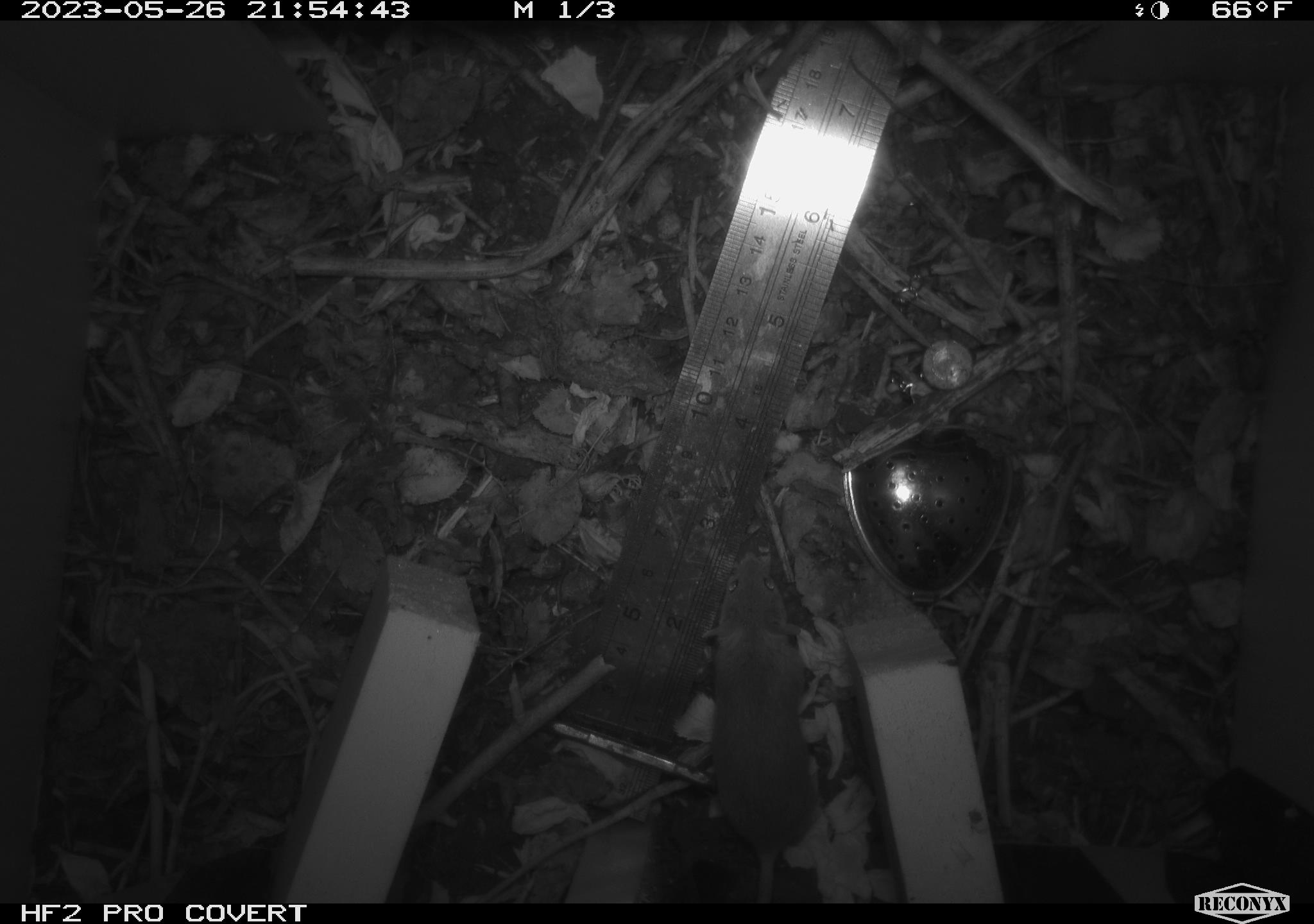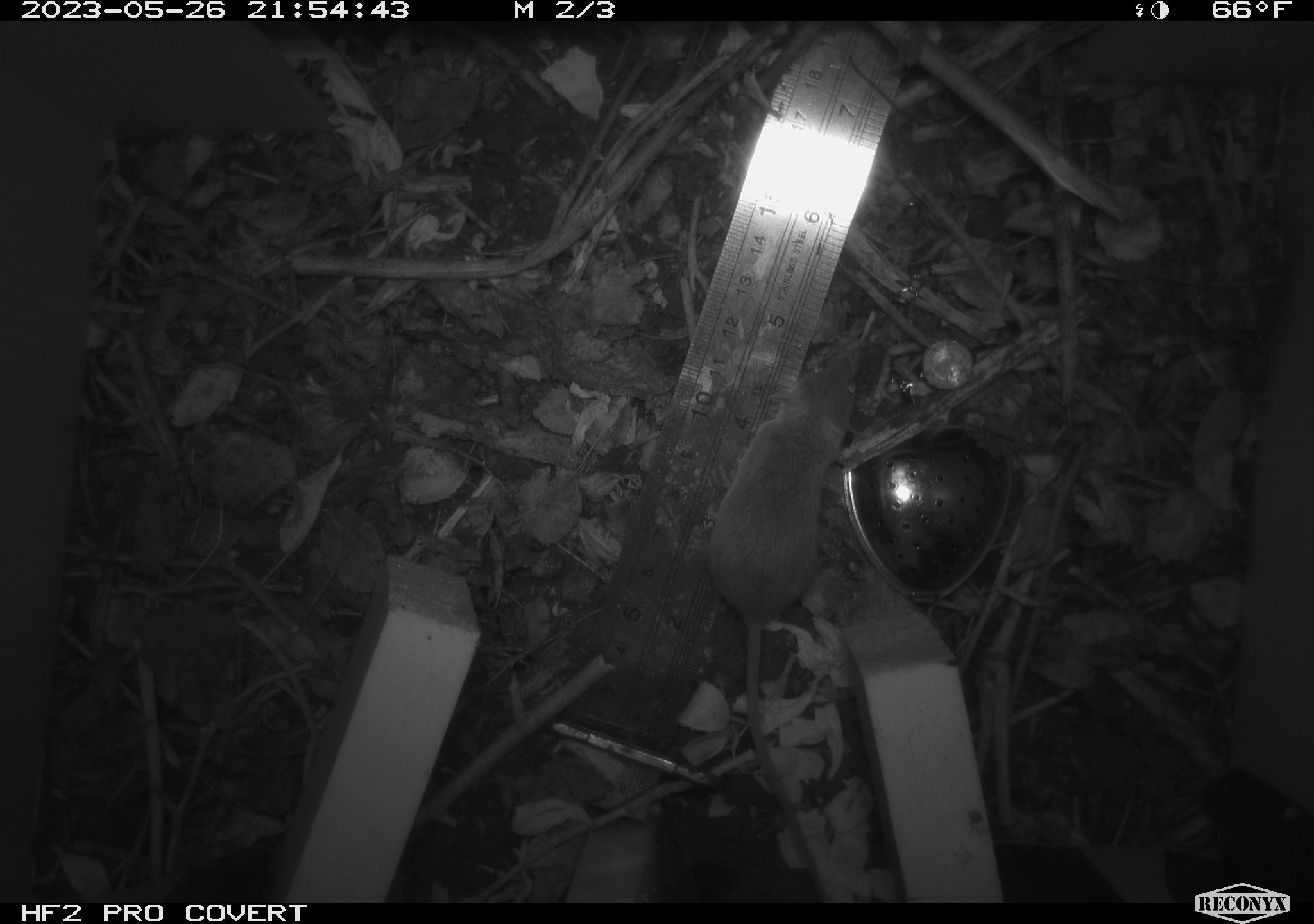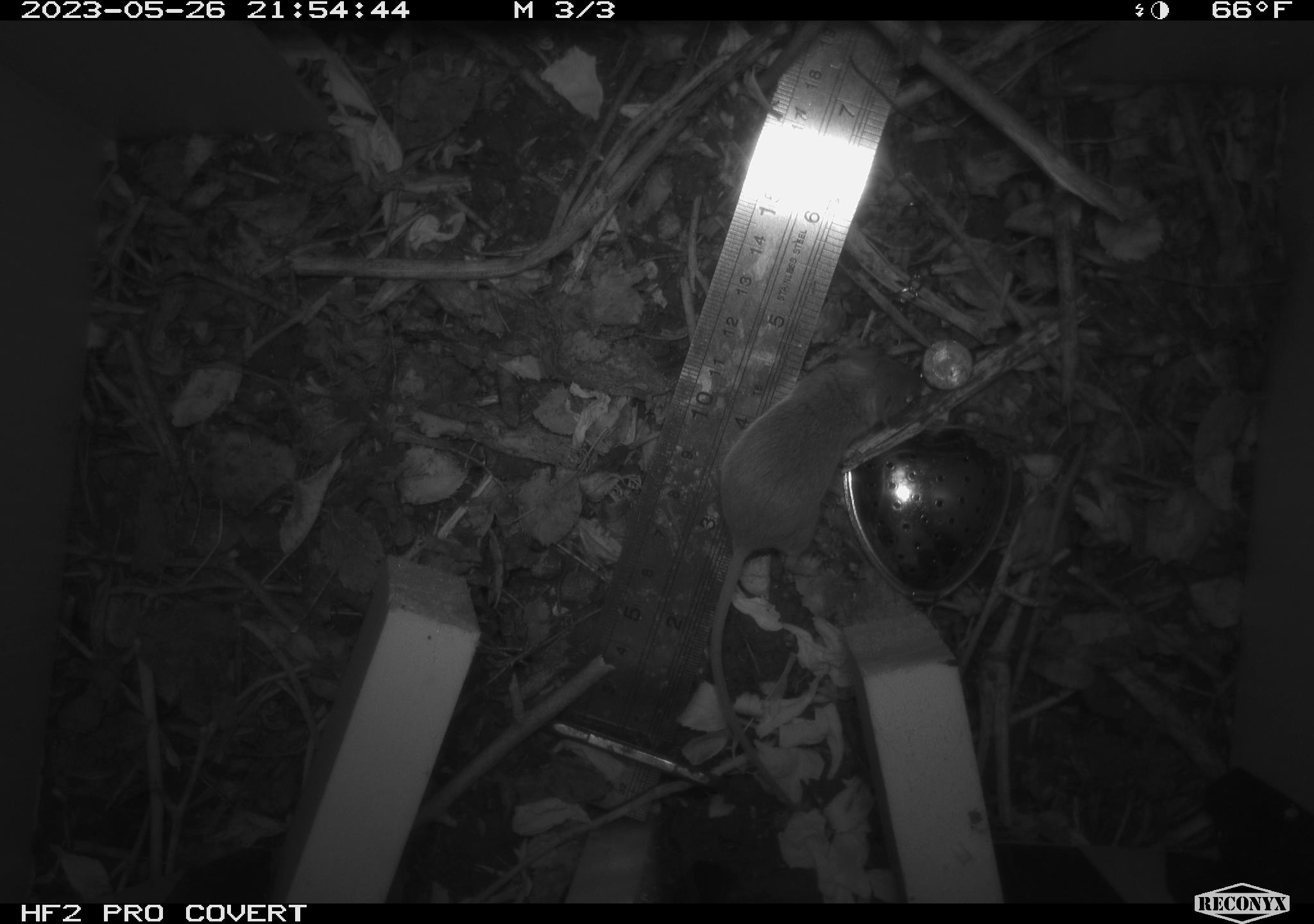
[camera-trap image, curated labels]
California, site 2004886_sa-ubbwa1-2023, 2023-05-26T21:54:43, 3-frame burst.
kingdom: Animalia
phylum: Chordata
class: Mammalia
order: Rodentia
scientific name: Rodentia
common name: mouse species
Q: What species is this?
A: Mouse species (Rodentia).